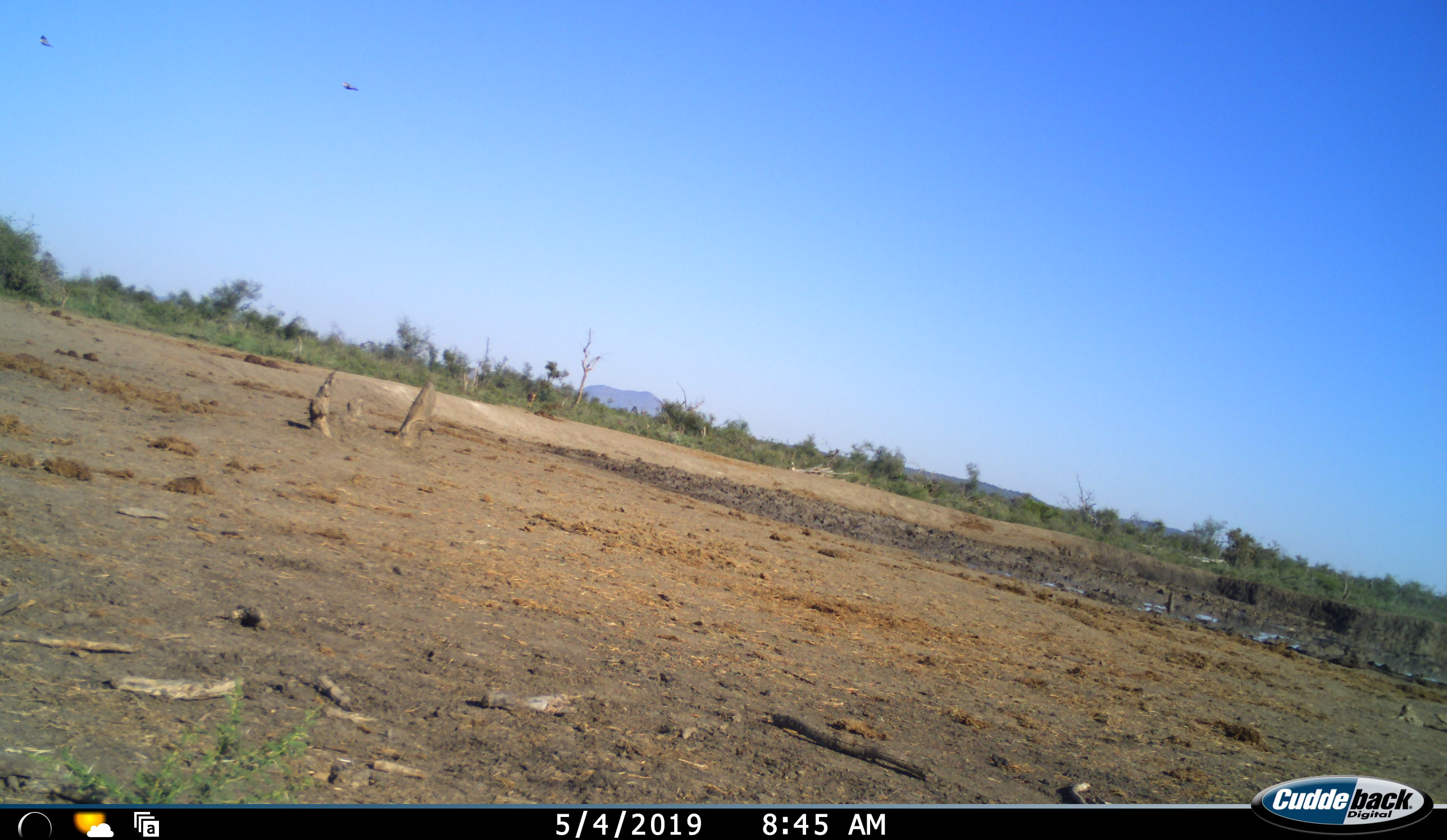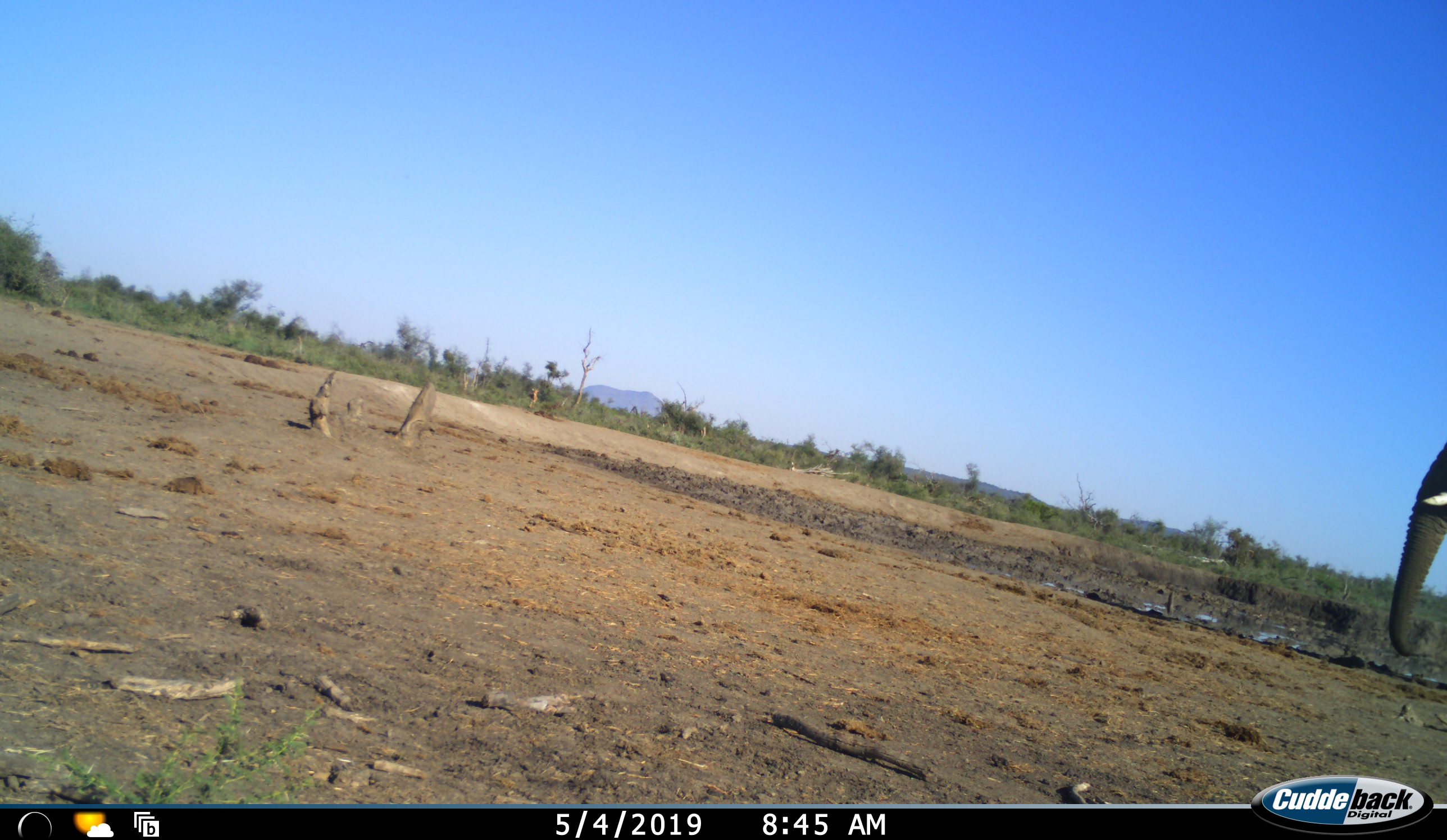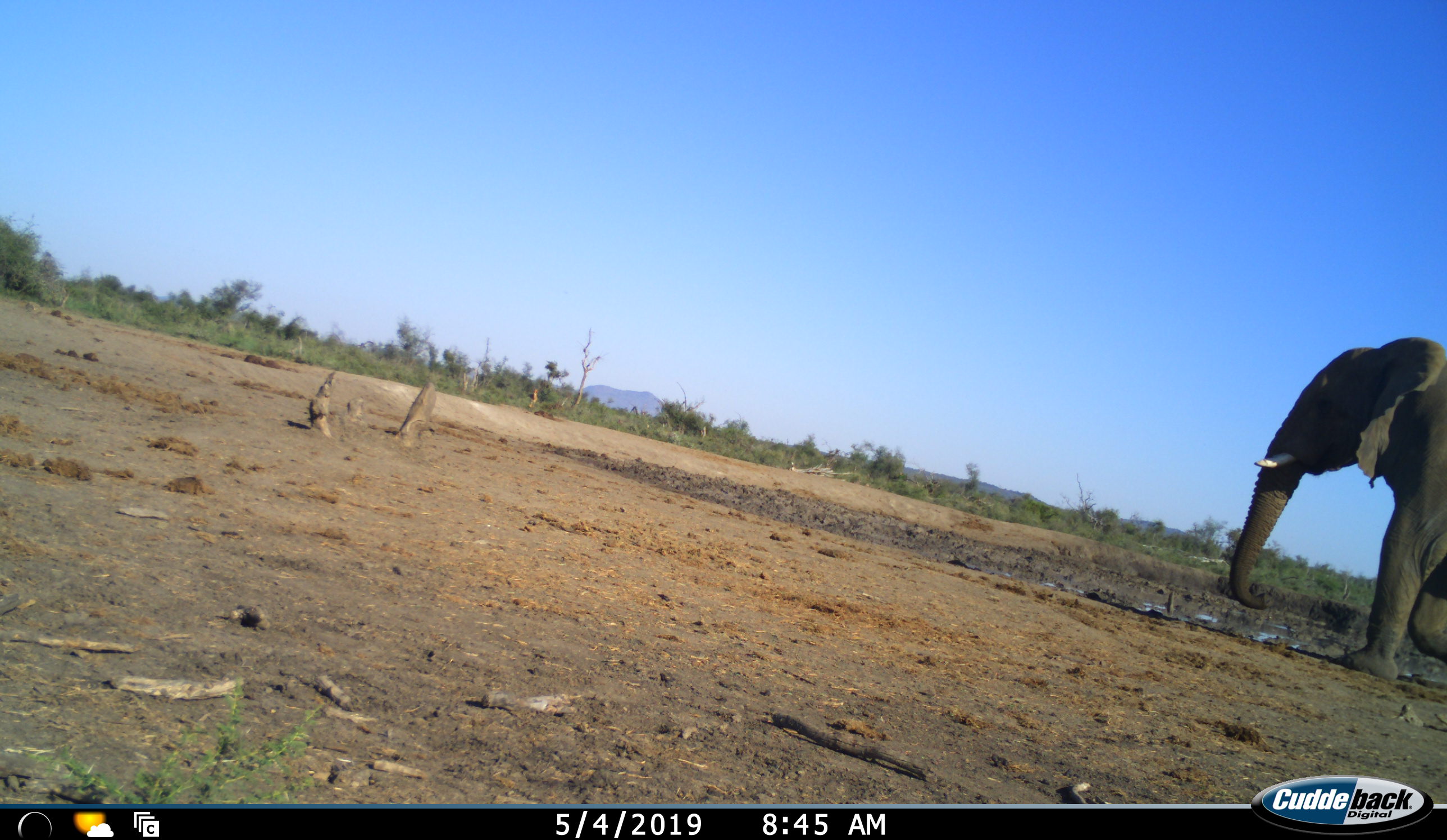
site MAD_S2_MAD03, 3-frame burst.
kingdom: Animalia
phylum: Chordata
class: Mammalia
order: Proboscidea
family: Elephantidae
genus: Loxodonta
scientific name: Loxodonta africana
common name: african bush elephant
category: elephant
Elephant (african bush elephant) (Loxodonta africana), count 1. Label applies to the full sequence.